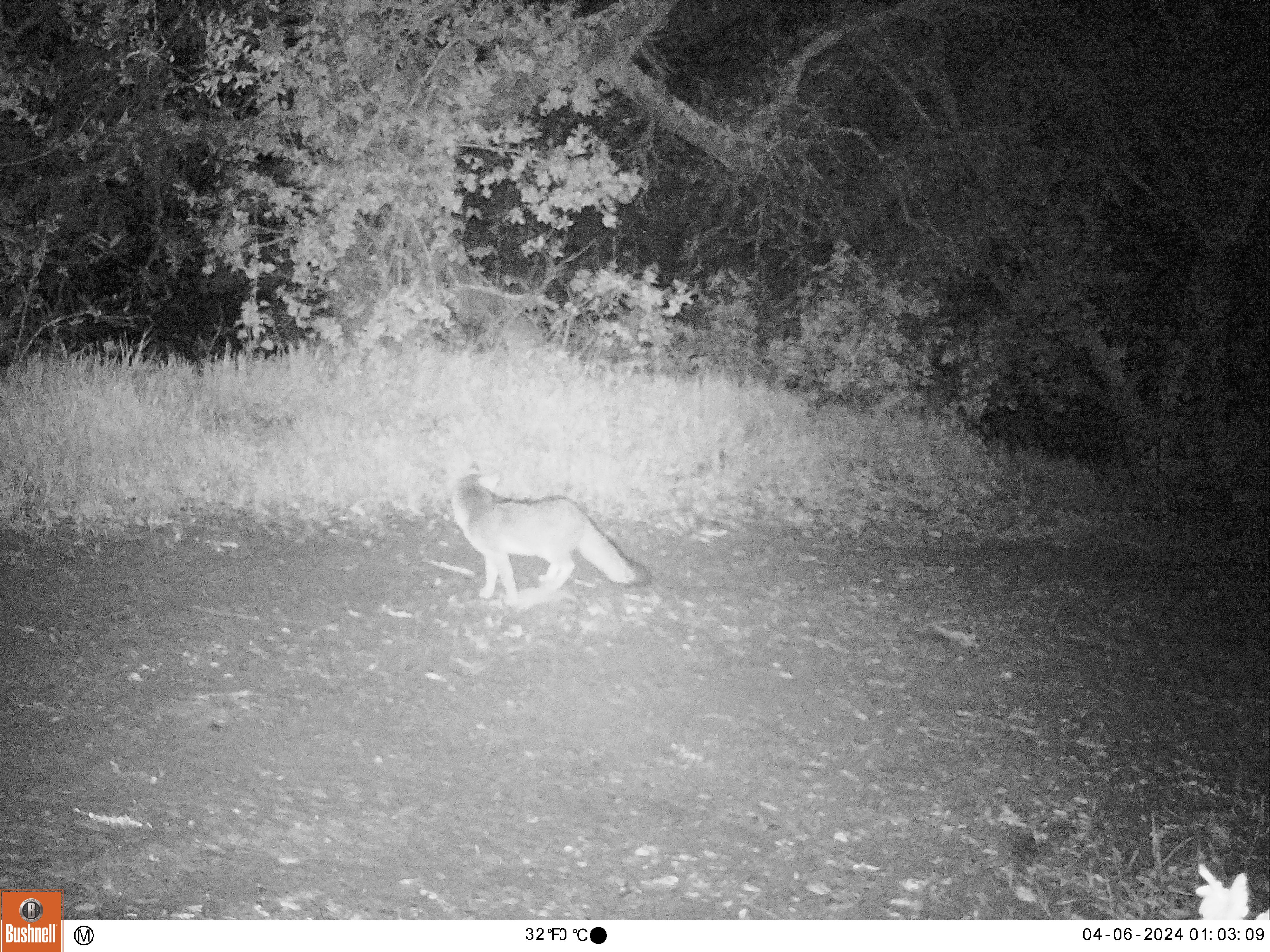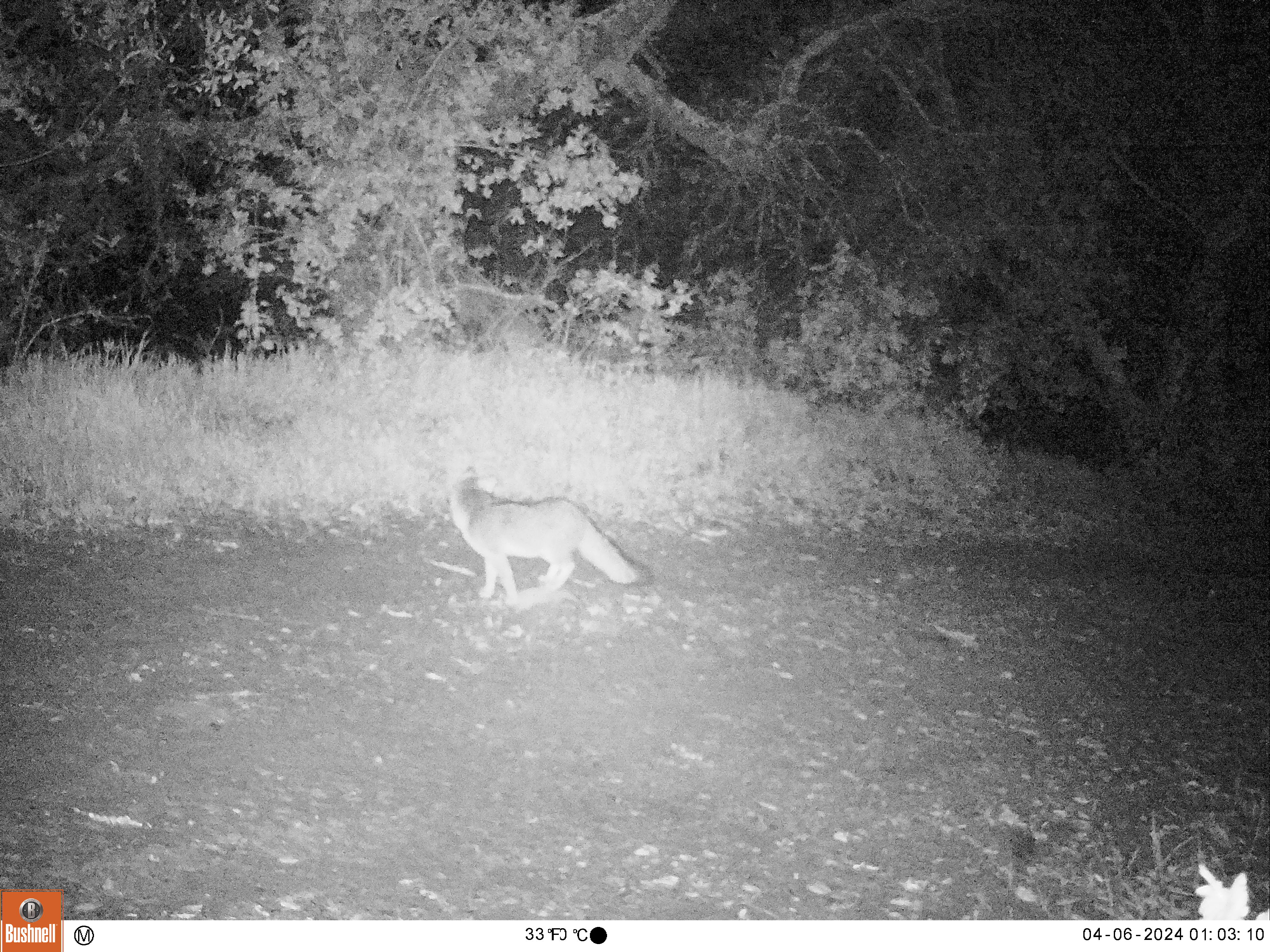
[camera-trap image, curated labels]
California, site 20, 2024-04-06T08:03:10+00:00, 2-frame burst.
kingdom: Animalia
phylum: Chordata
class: Mammalia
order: Carnivora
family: Canidae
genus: Urocyon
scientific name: Urocyon cinereoargenteus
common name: gray fox